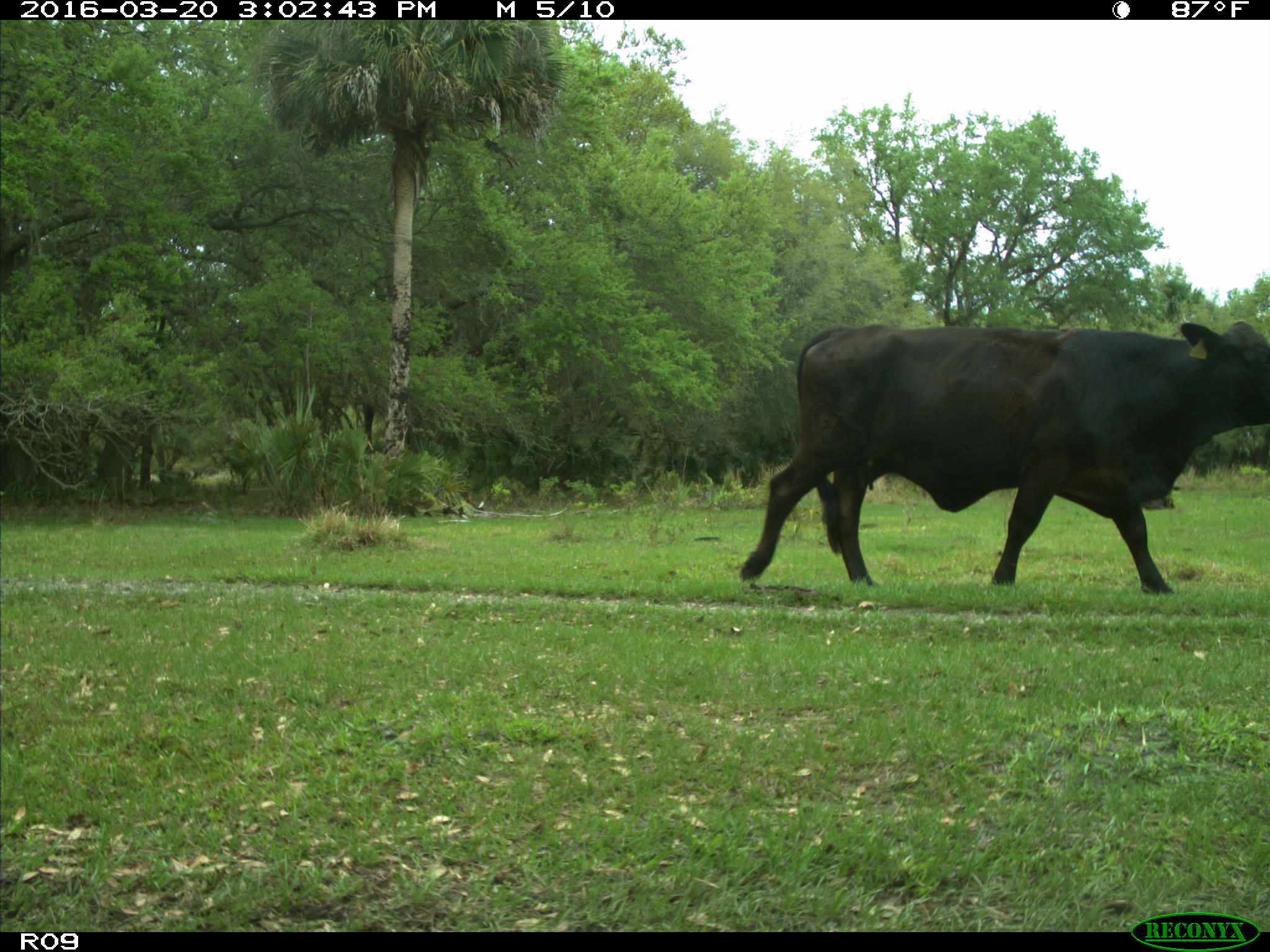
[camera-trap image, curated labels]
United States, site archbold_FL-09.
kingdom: Animalia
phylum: Chordata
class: Mammalia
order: Artiodactyla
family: Bovidae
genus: Bos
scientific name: Bos taurus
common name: domestic cow